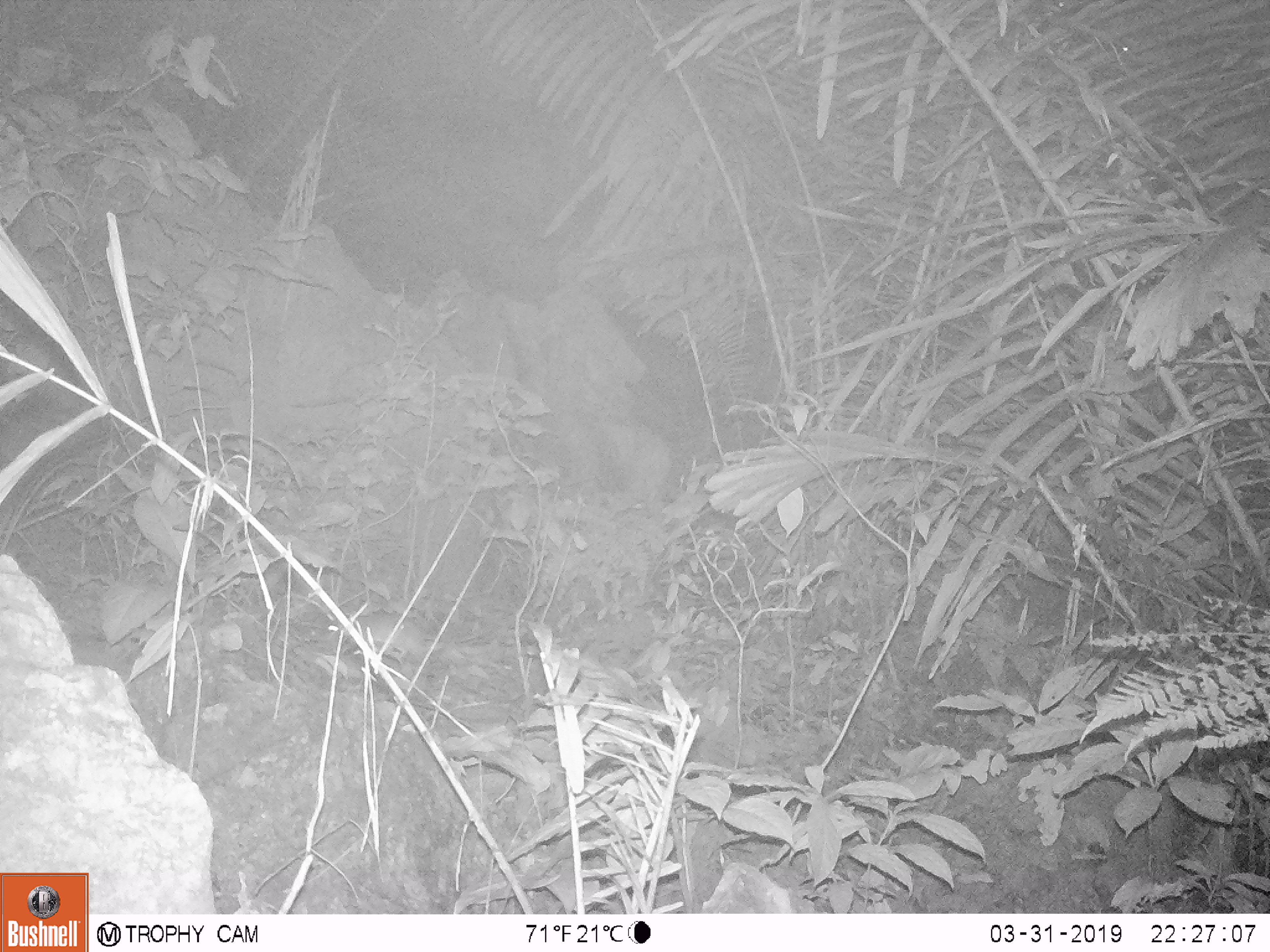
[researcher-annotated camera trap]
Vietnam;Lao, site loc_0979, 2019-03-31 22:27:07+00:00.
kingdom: Animalia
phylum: Chordata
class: Mammalia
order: Rodentia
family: Muridae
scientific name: Muridae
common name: old-world mice and rats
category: unidentified murid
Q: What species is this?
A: Unidentified murid (old-world mice and rats) (Muridae).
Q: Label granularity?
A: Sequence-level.